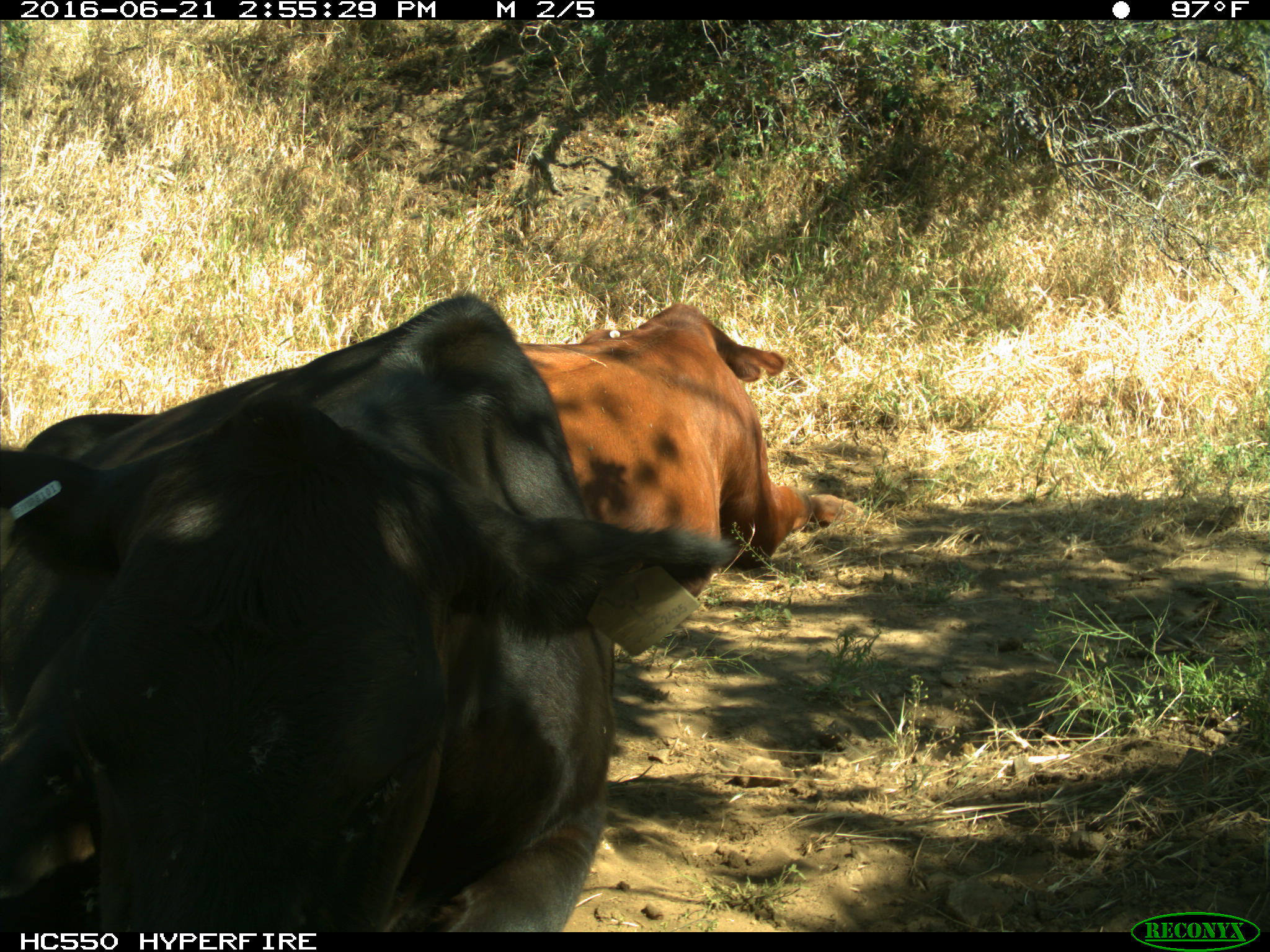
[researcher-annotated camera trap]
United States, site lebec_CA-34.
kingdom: Animalia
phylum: Chordata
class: Mammalia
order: Artiodactyla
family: Bovidae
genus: Bos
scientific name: Bos taurus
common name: domestic cow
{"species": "Bos taurus (domestic cow)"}